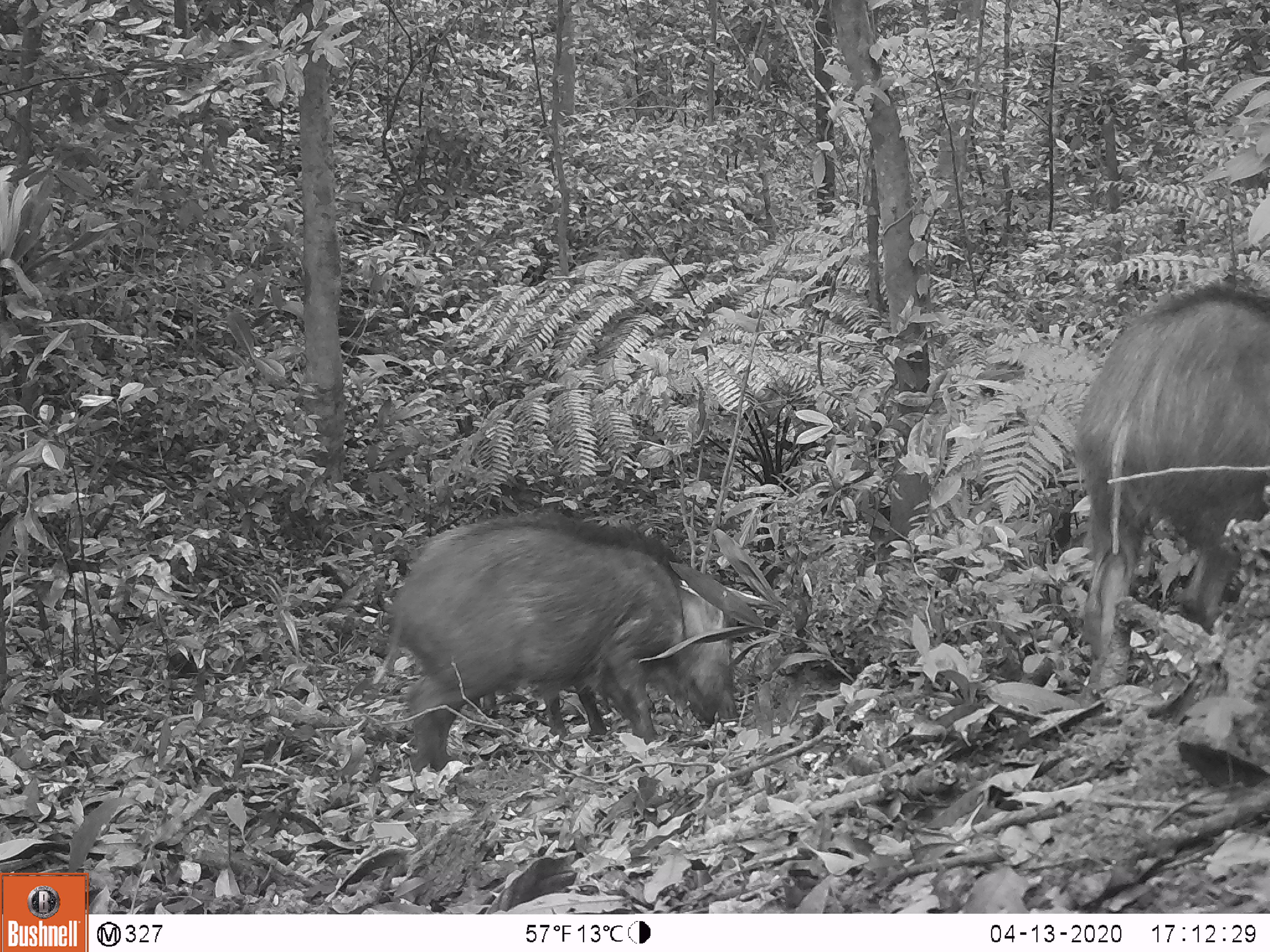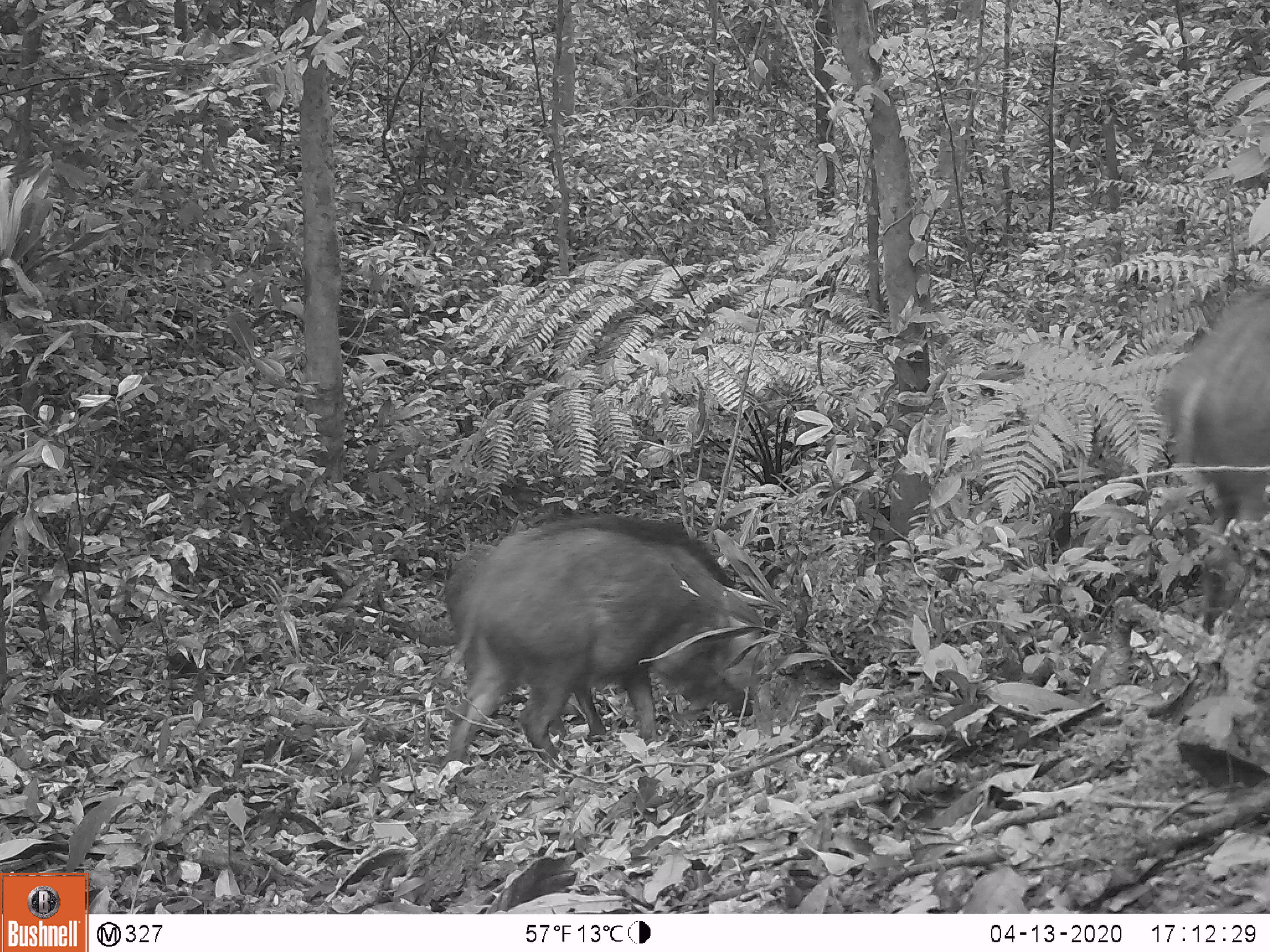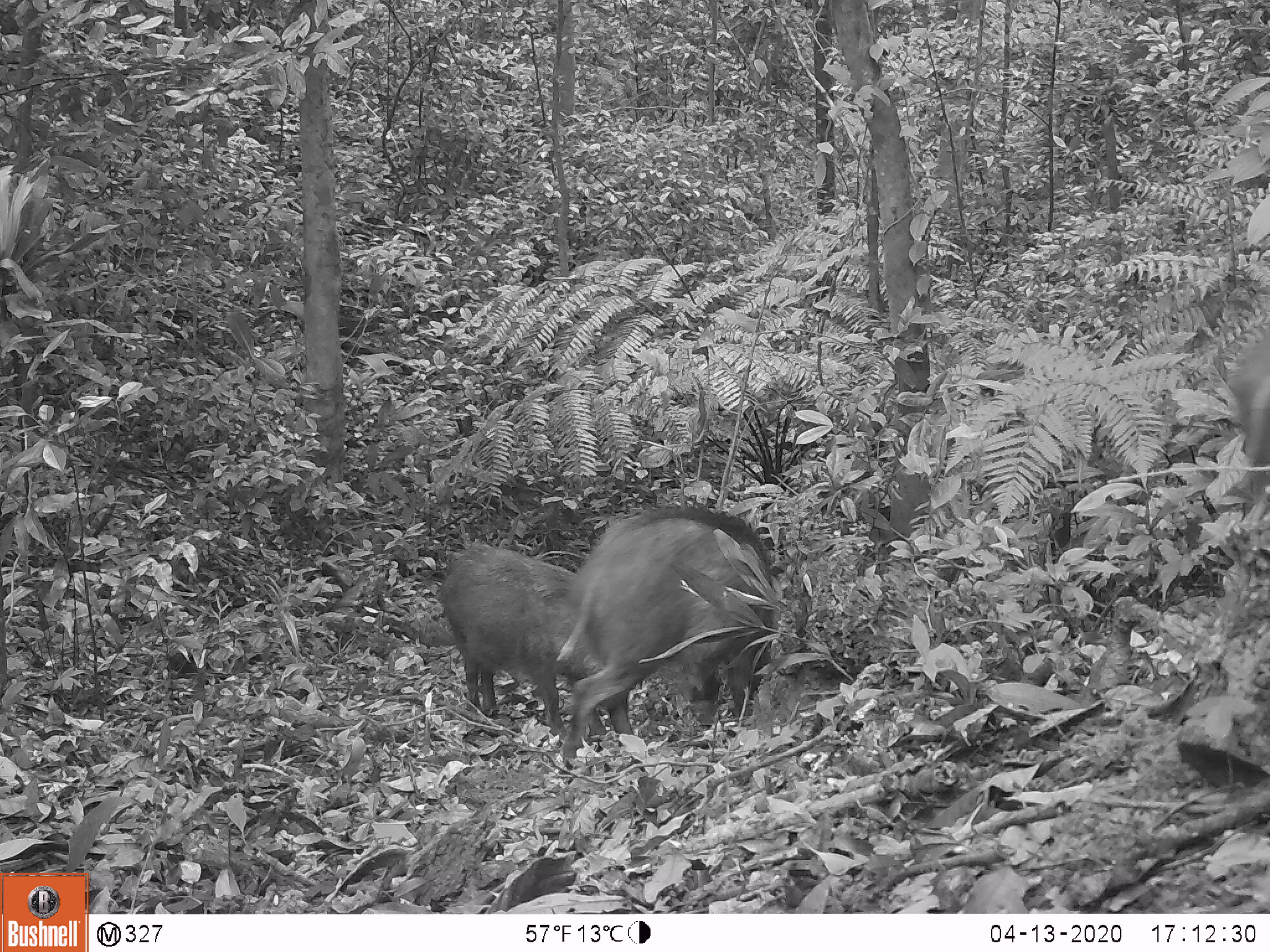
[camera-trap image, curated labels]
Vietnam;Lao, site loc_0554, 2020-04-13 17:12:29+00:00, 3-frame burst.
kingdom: Animalia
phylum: Chordata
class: Mammalia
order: Artiodactyla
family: Suidae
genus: Sus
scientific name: Sus scrofa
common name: eurasian wild pig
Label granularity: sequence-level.